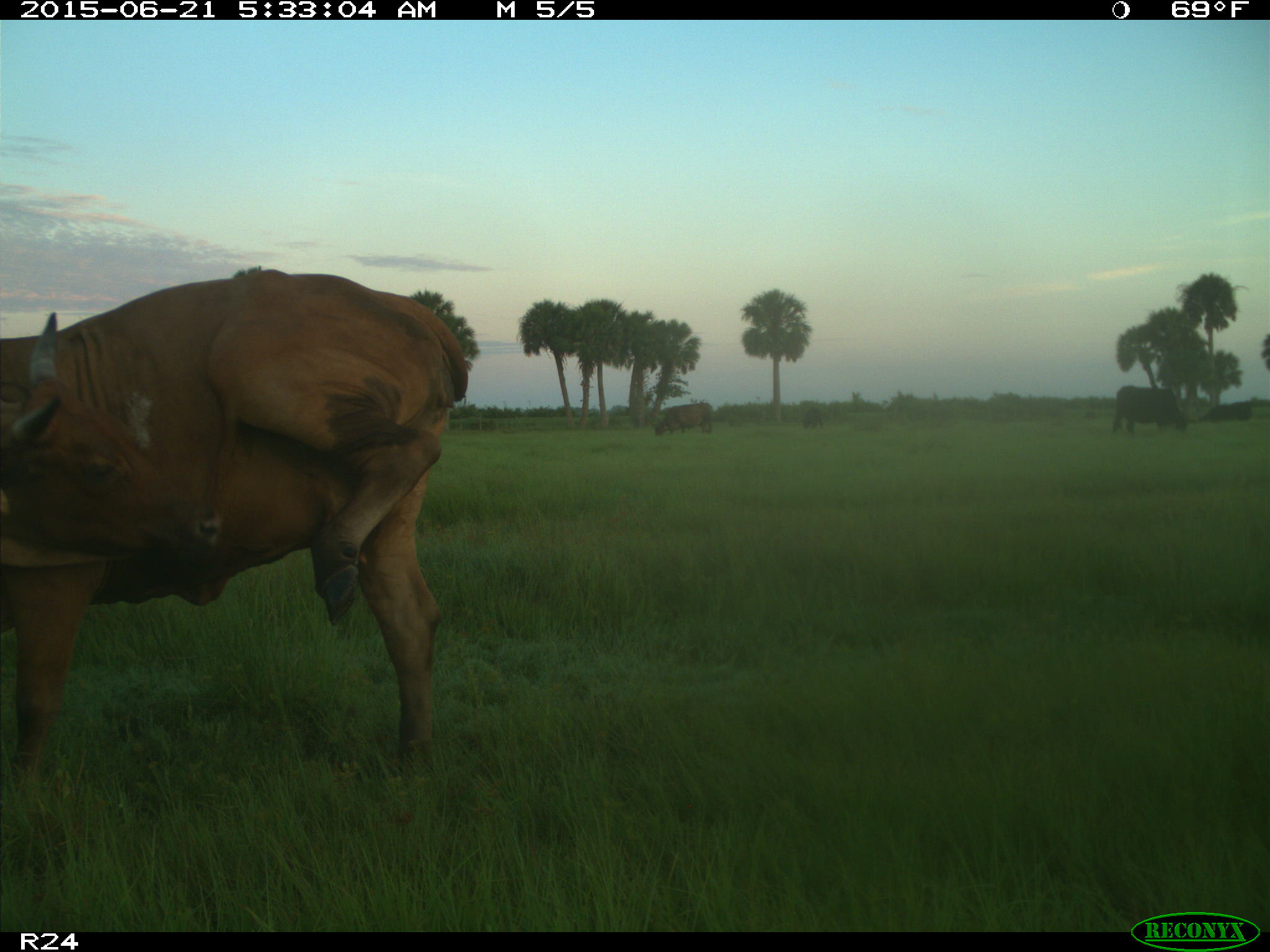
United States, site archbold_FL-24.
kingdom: Animalia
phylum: Chordata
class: Mammalia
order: Artiodactyla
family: Bovidae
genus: Bos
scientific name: Bos taurus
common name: domestic cow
Bos taurus (domestic cow).